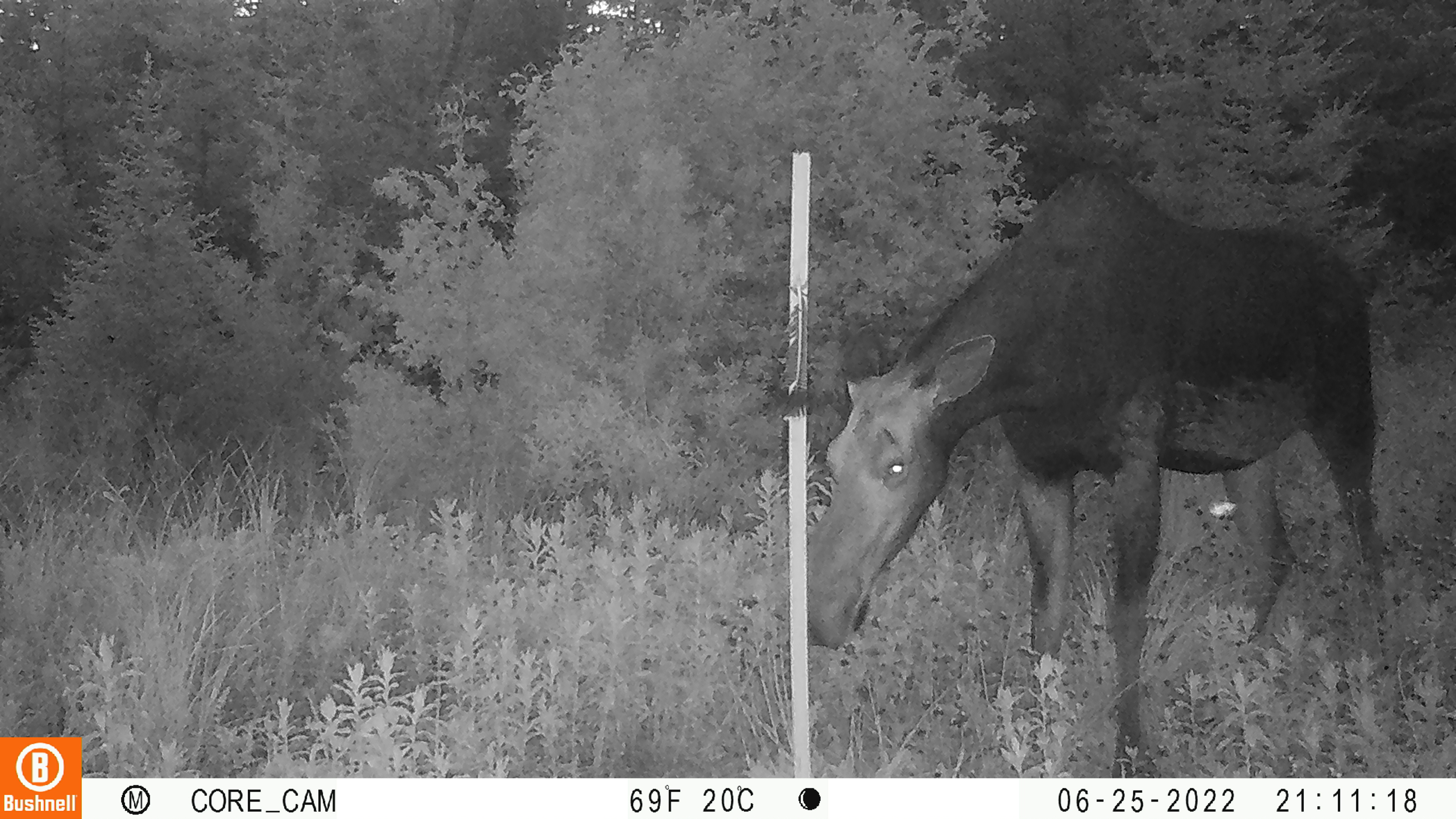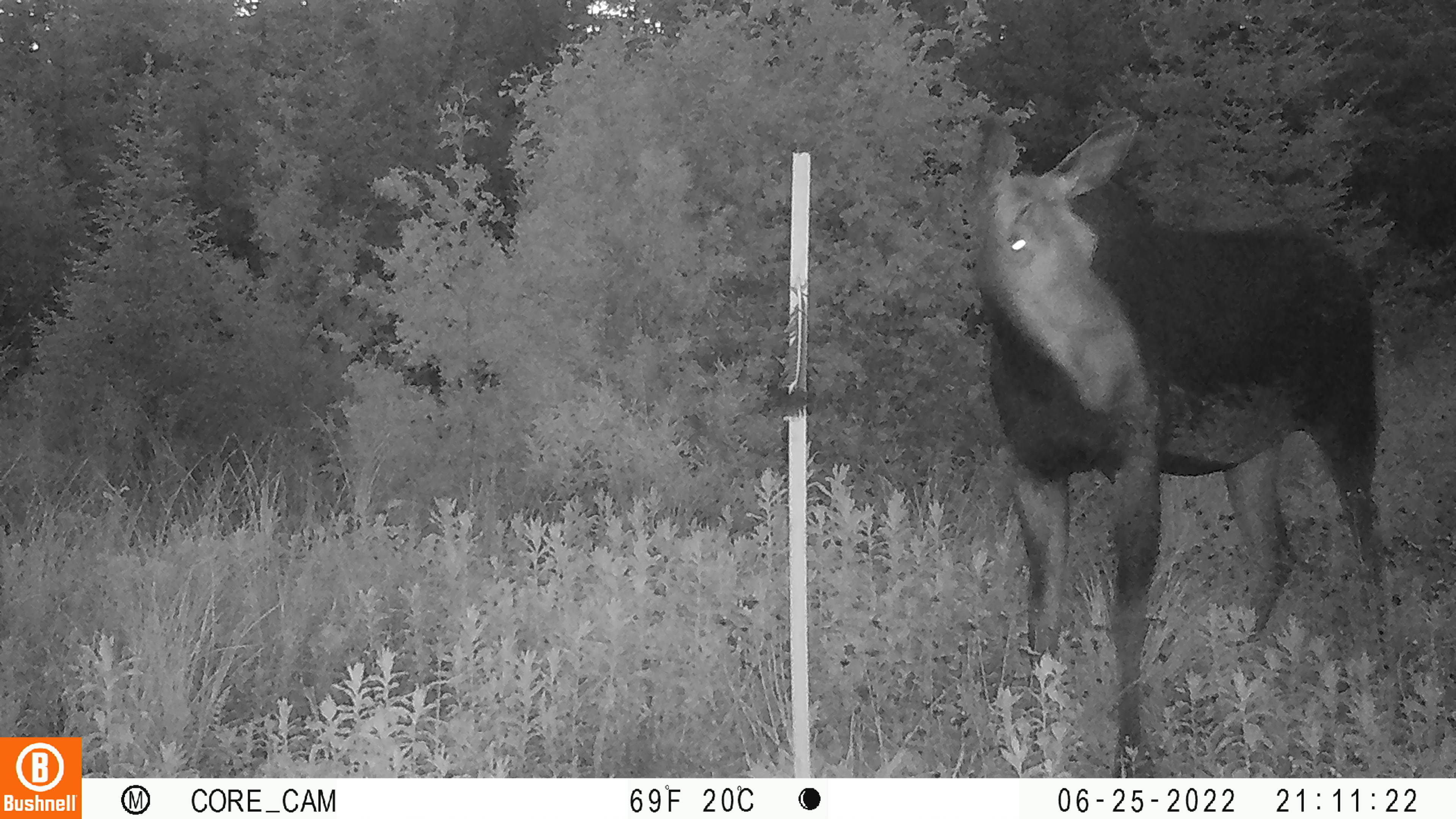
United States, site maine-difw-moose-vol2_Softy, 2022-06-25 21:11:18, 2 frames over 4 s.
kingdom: Animalia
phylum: Chordata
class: Mammalia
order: Artiodactyla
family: Cervidae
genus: Alces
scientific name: Alces alces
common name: moose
Moose (Alces alces).